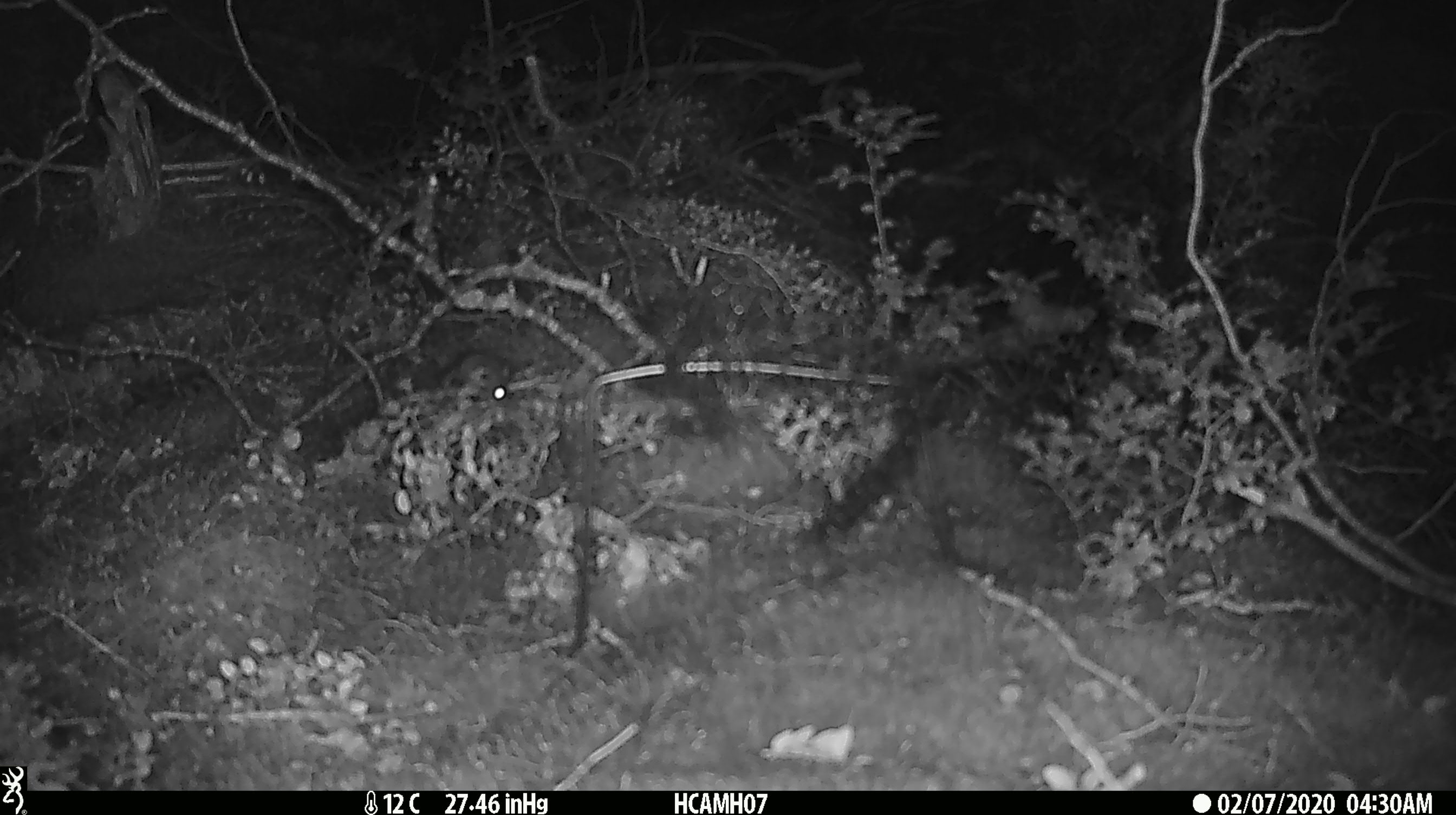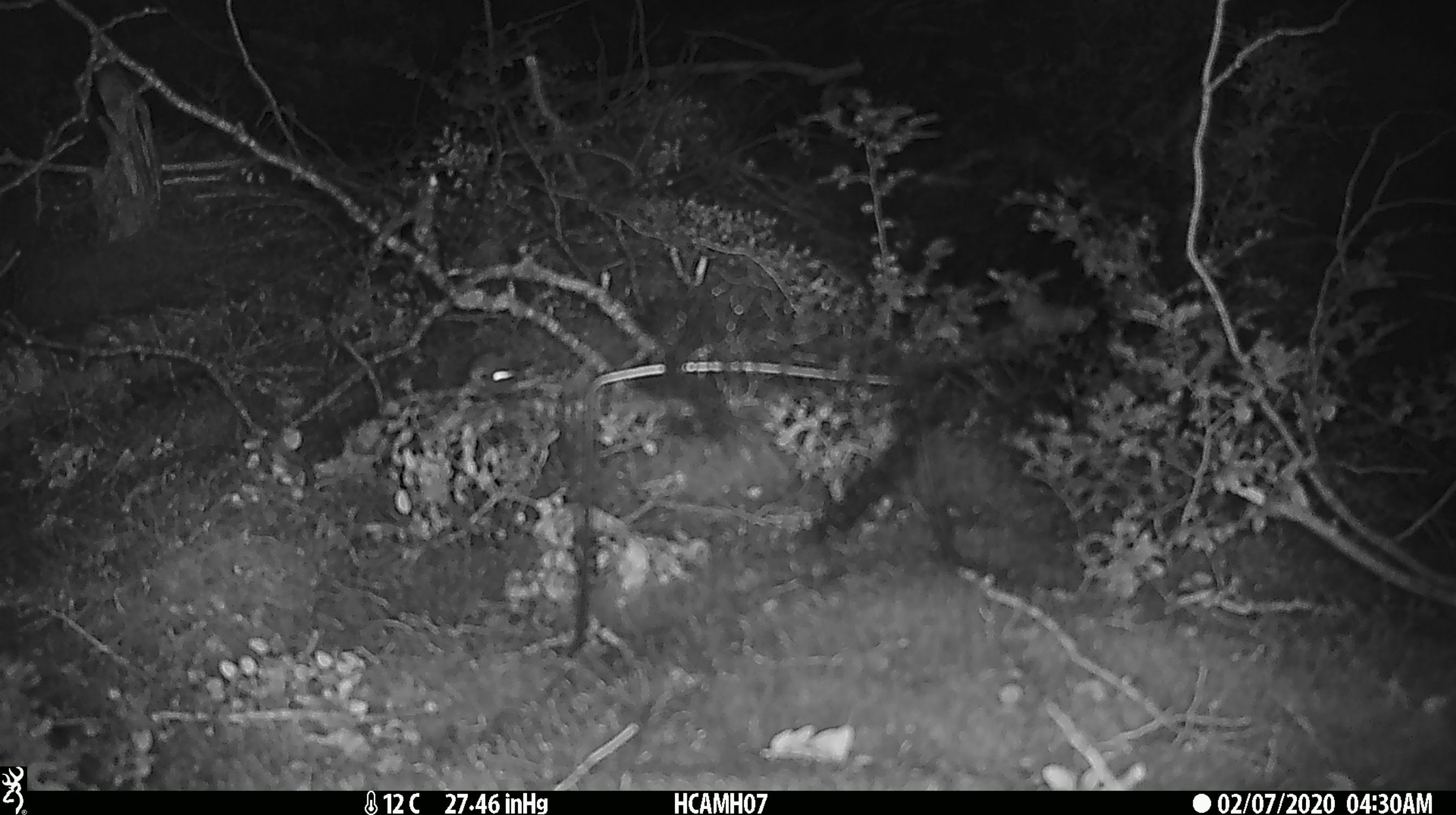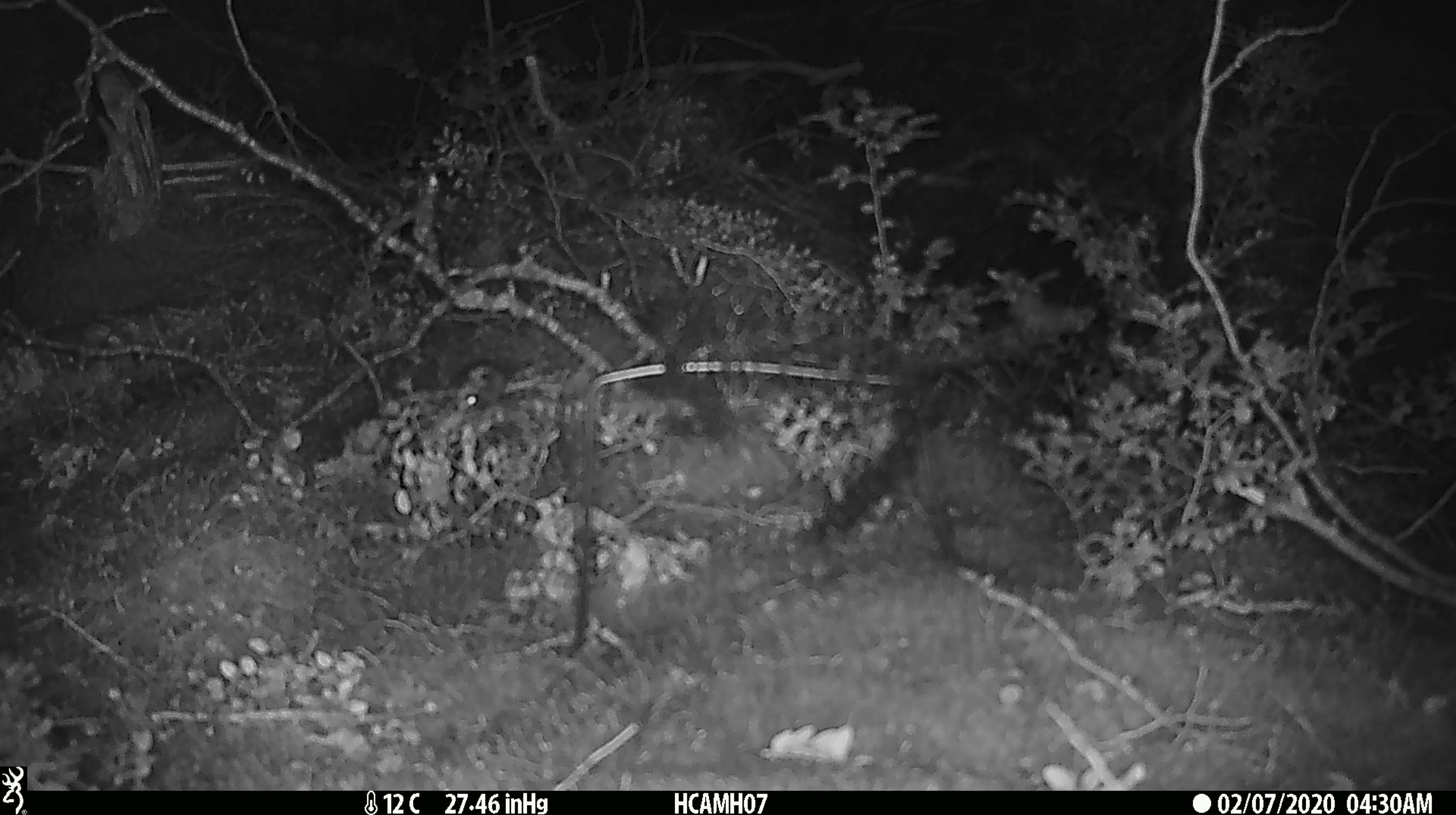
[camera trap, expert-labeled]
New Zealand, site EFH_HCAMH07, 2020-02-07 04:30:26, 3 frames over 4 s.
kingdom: Animalia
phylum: Chordata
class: Mammalia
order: Rodentia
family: Muridae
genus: Mus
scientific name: Mus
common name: mouse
Mouse (Mus).